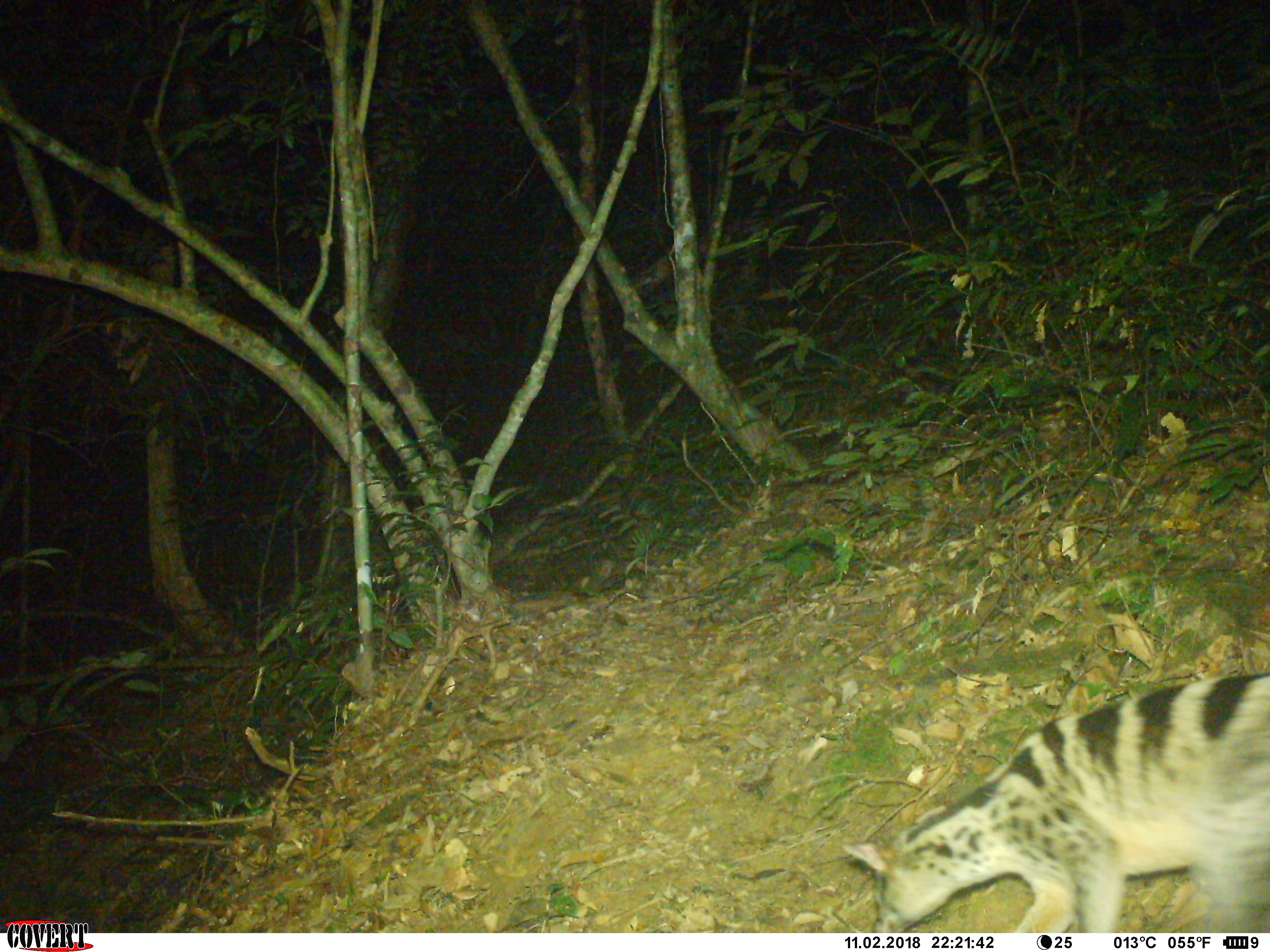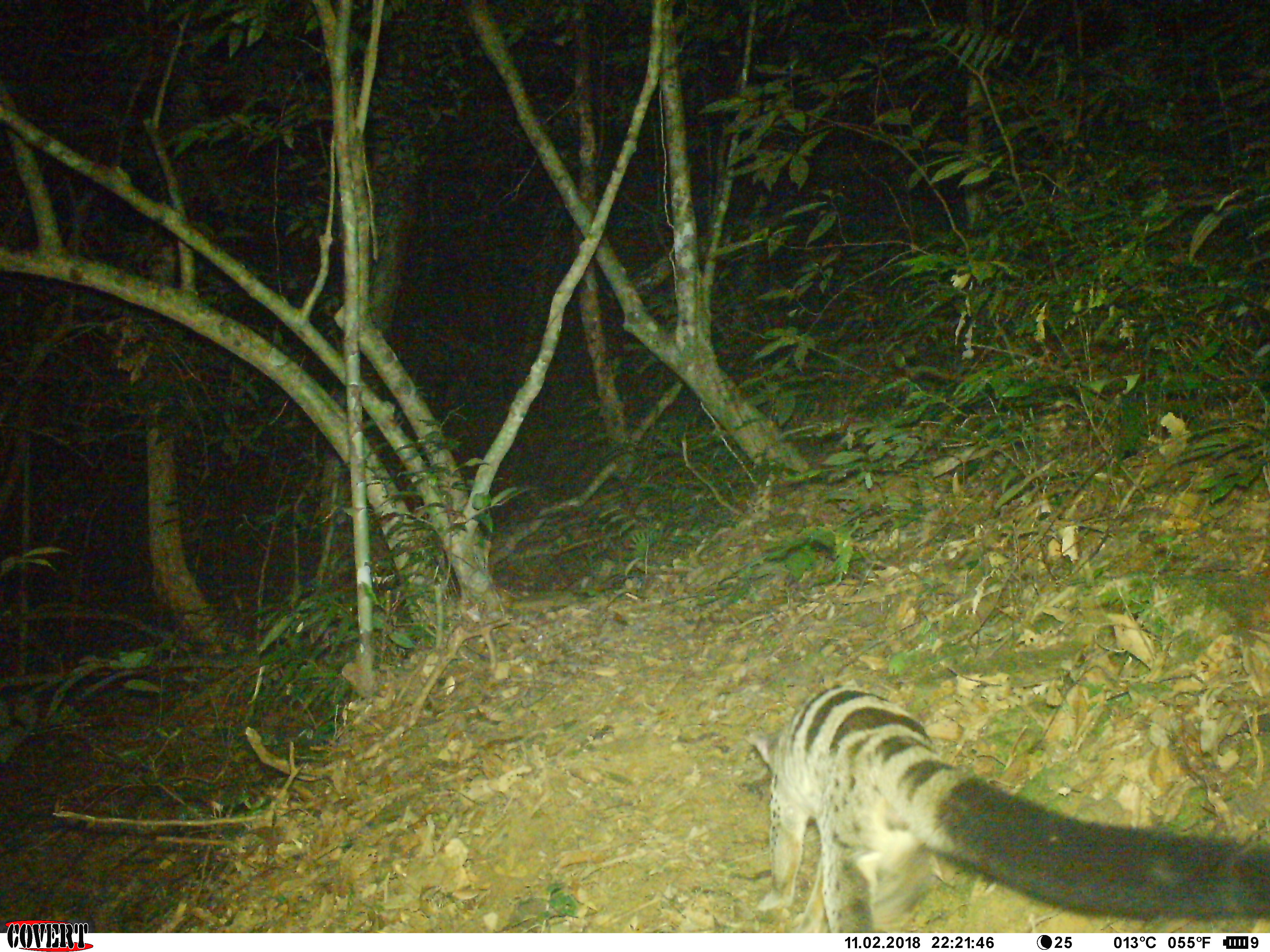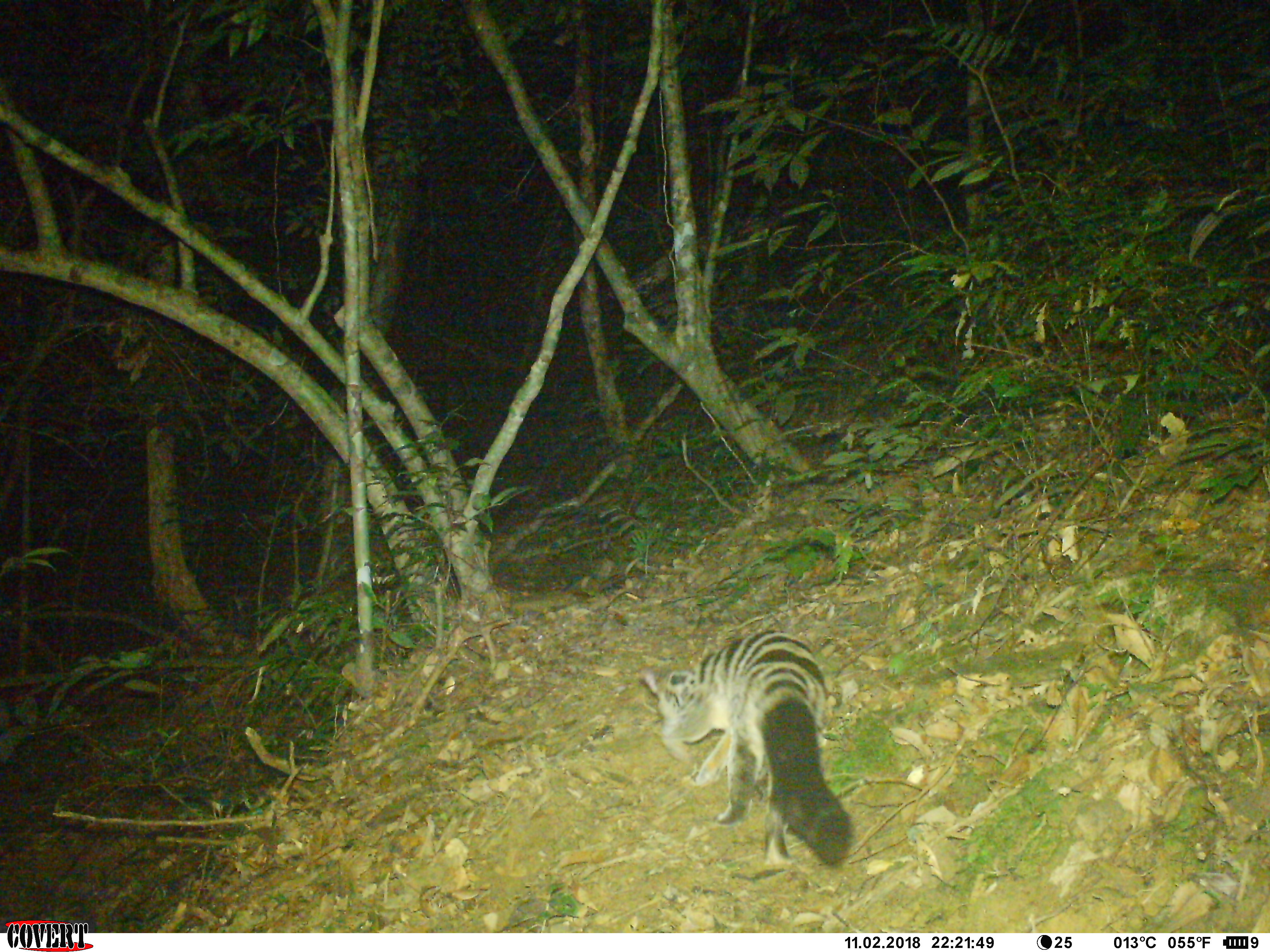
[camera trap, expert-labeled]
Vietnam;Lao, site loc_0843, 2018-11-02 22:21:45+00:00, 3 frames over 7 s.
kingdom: Animalia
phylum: Chordata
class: Mammalia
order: Carnivora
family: Viverridae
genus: Chrotogale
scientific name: Chrotogale owstoni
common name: owston's civet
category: owstons civet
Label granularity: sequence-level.